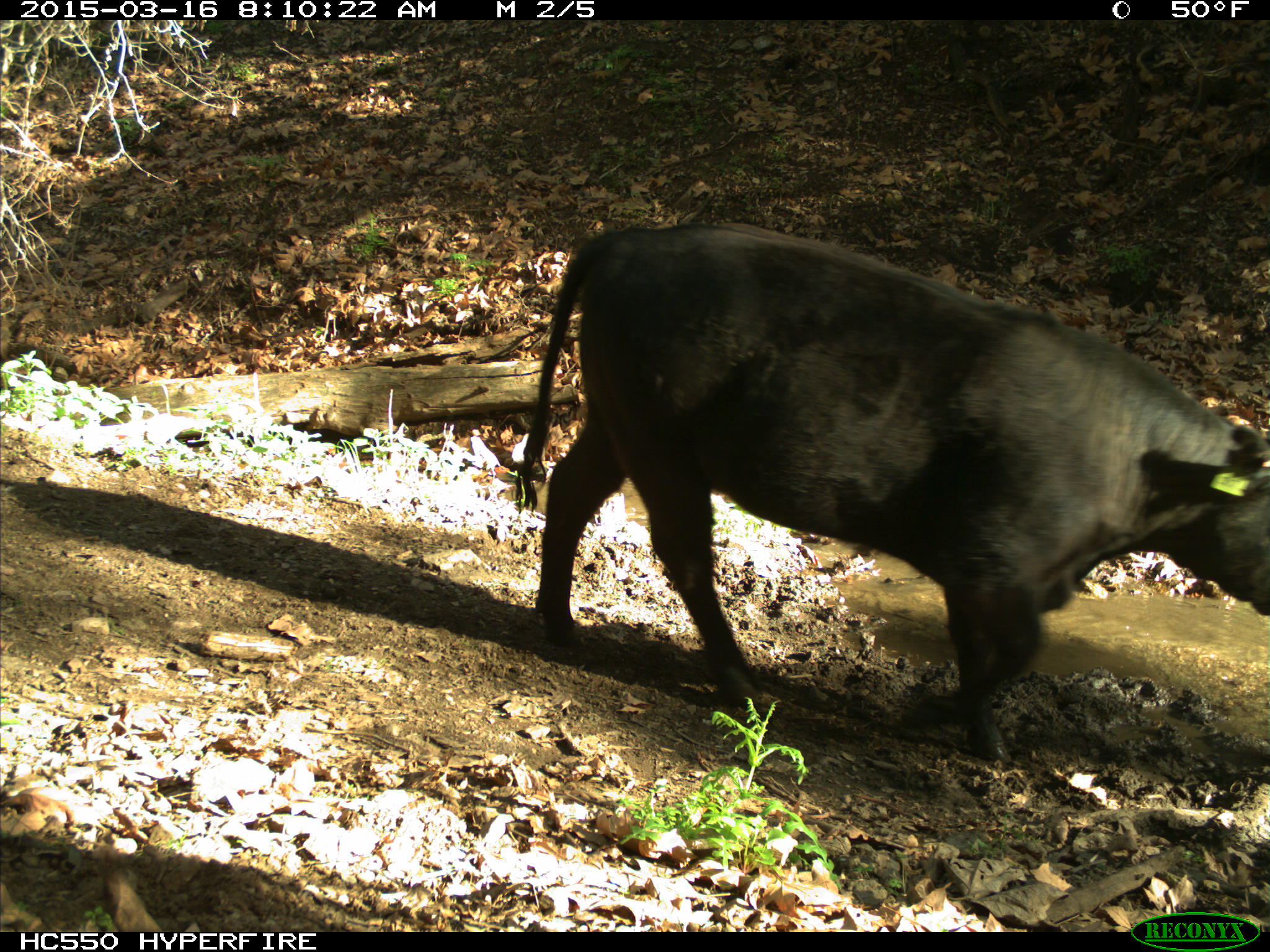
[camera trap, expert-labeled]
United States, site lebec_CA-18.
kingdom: Animalia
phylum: Chordata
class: Mammalia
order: Artiodactyla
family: Bovidae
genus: Bos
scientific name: Bos taurus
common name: domestic cow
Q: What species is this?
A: Bos taurus (domestic cow).